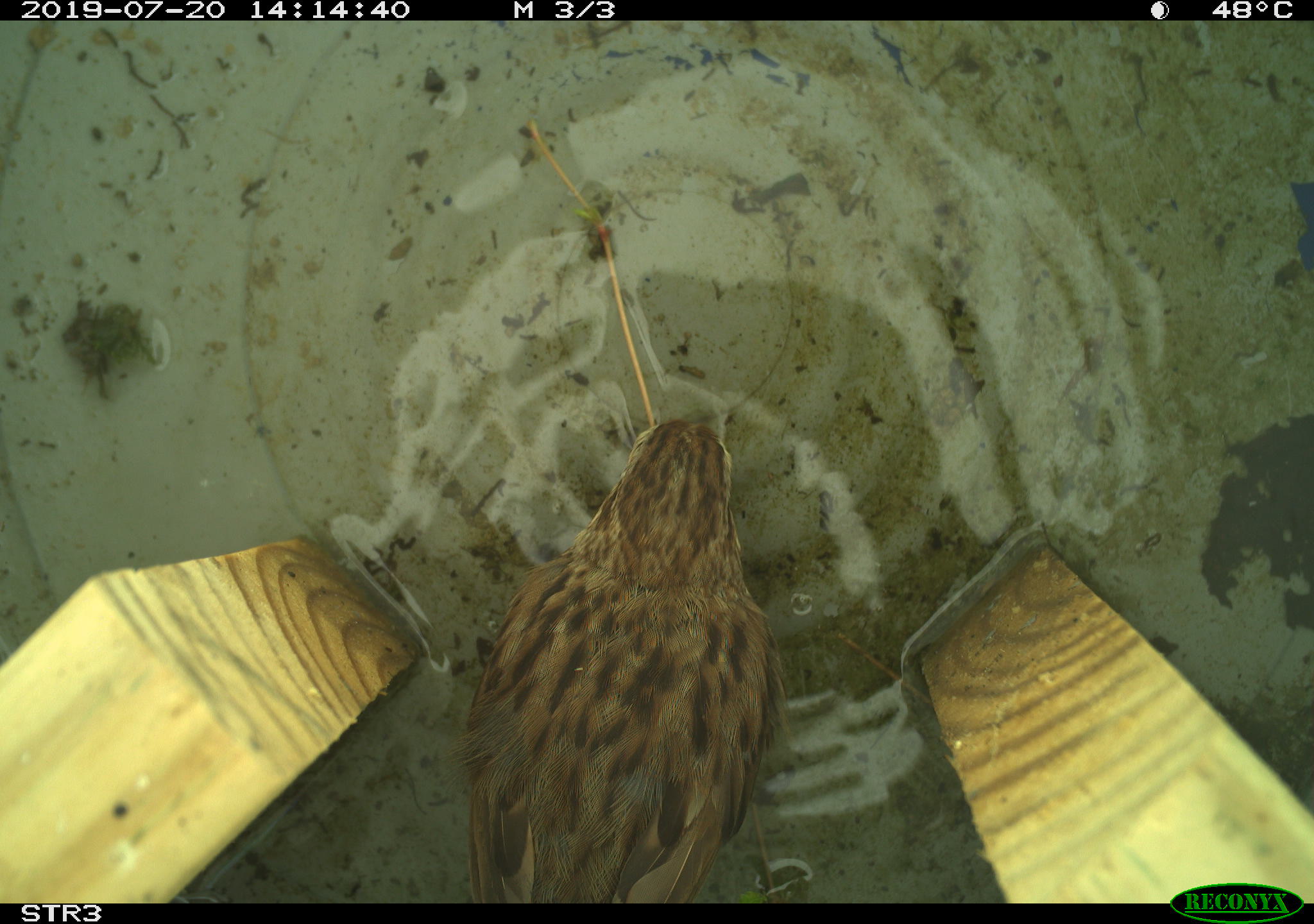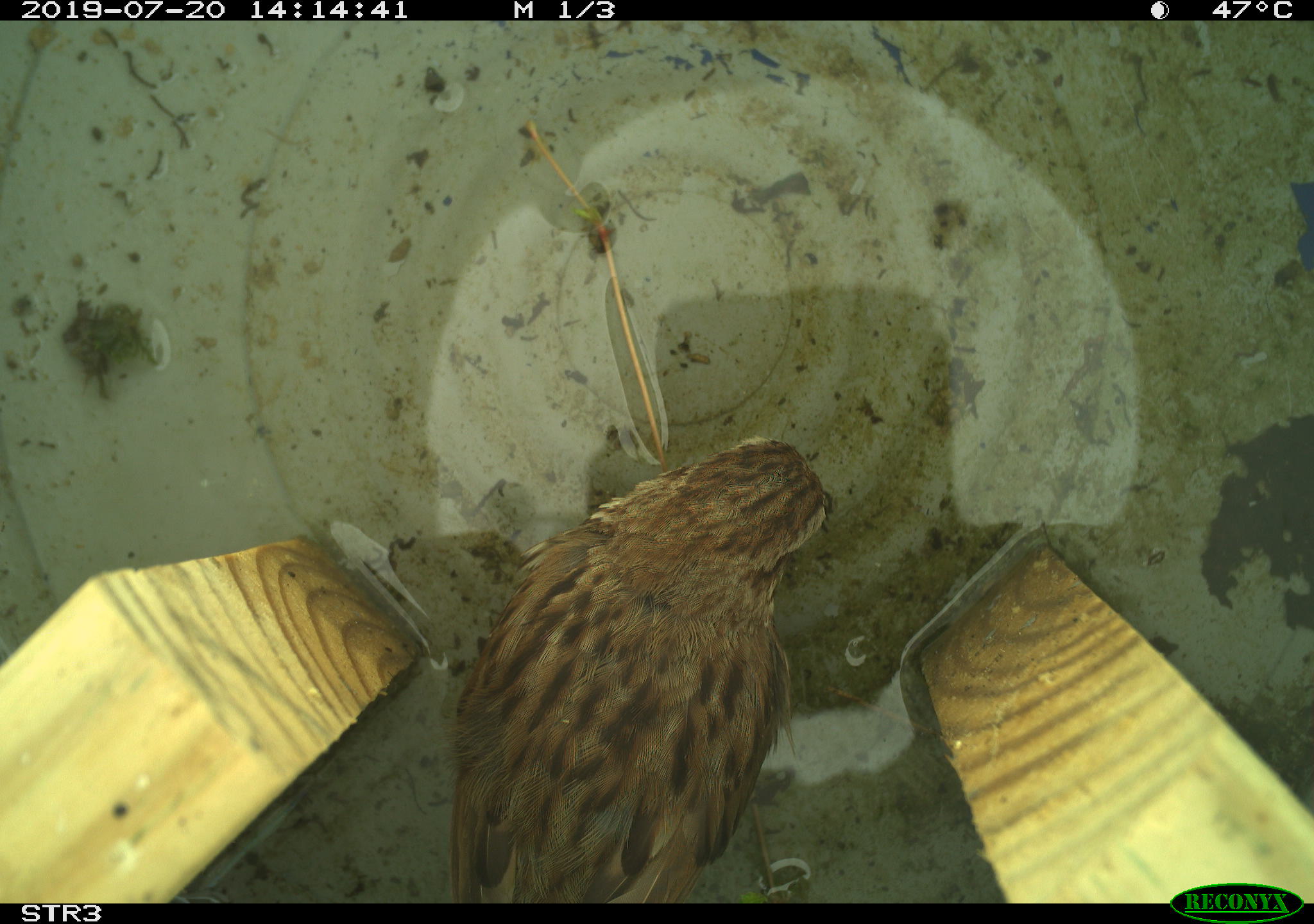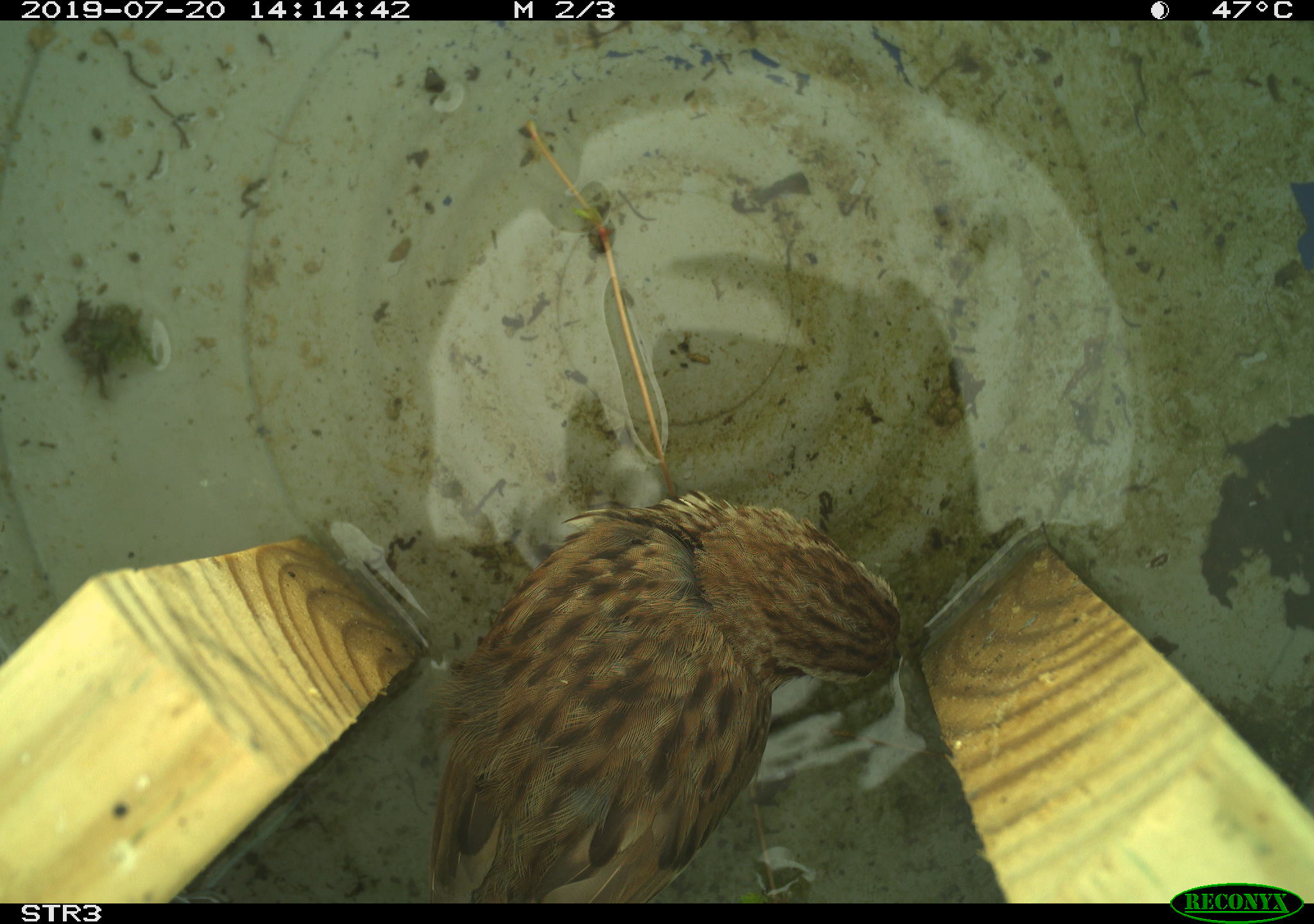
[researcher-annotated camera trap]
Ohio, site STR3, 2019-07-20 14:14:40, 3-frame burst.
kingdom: Animalia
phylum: Chordata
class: Aves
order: Passeriformes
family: Passerellidae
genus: Melospiza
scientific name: Melospiza melodia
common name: song sparrow